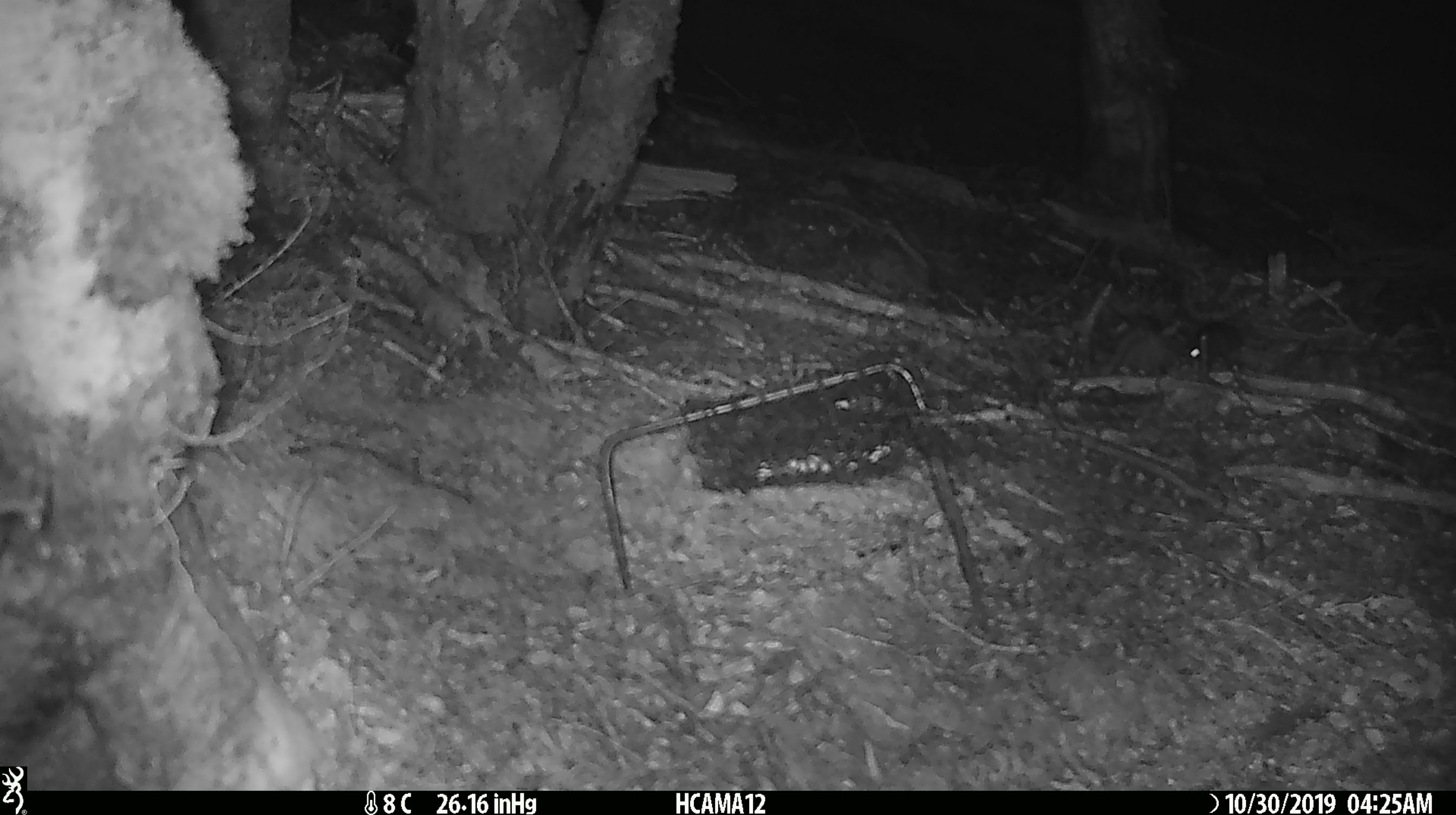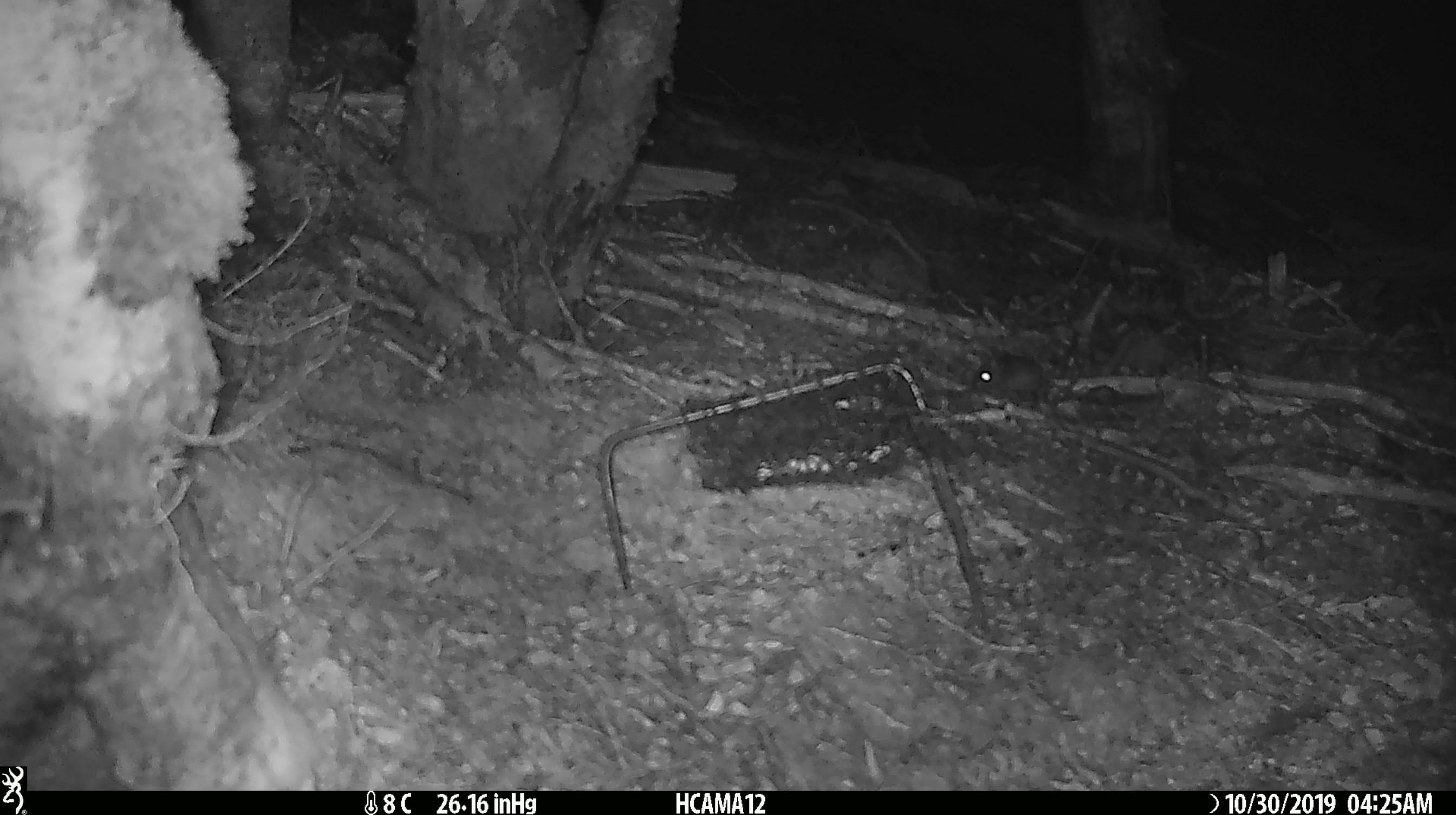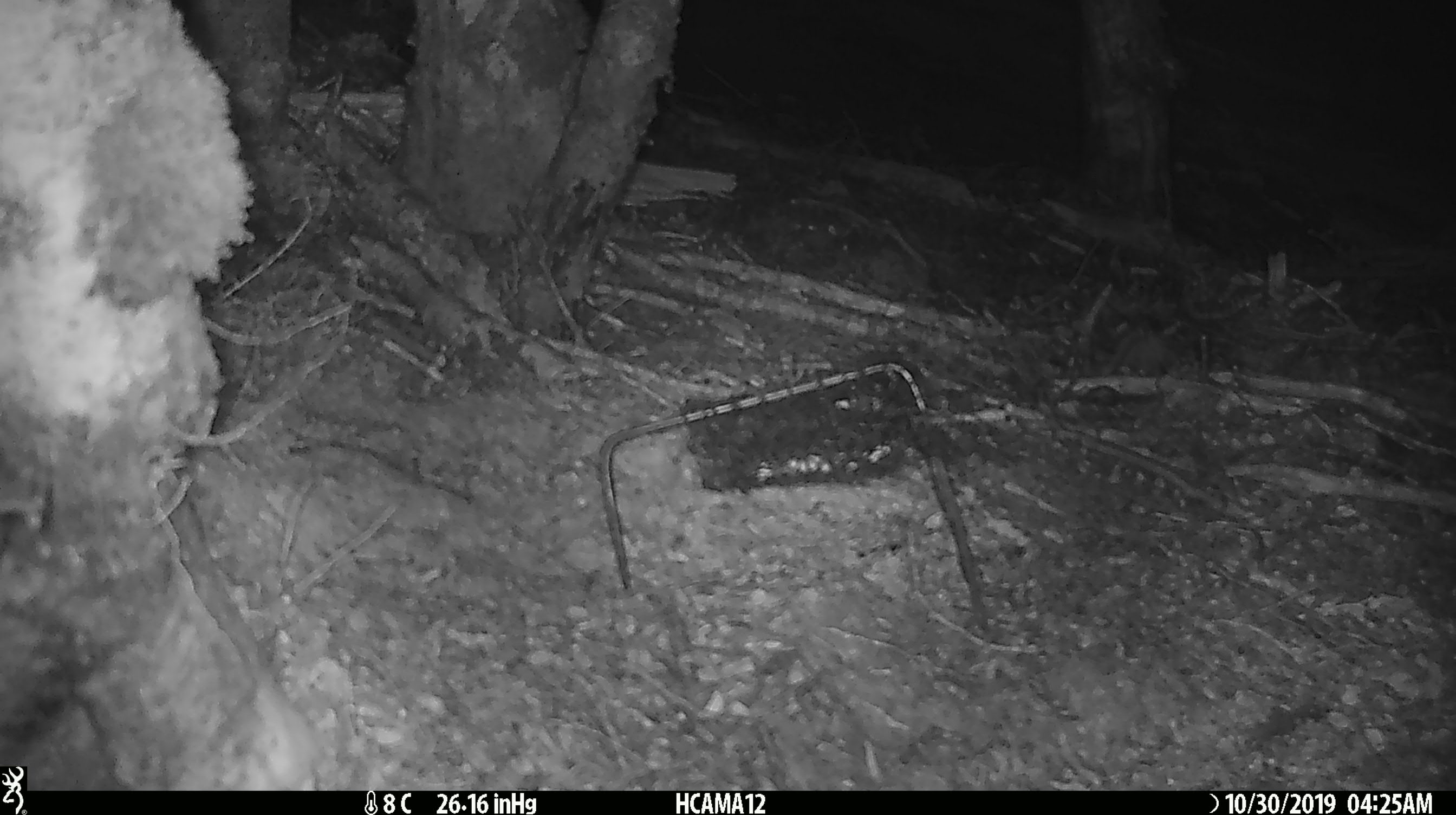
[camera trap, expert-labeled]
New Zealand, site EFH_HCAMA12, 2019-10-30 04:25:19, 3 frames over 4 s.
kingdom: Animalia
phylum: Chordata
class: Mammalia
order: Rodentia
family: Muridae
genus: Mus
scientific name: Mus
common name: mouse